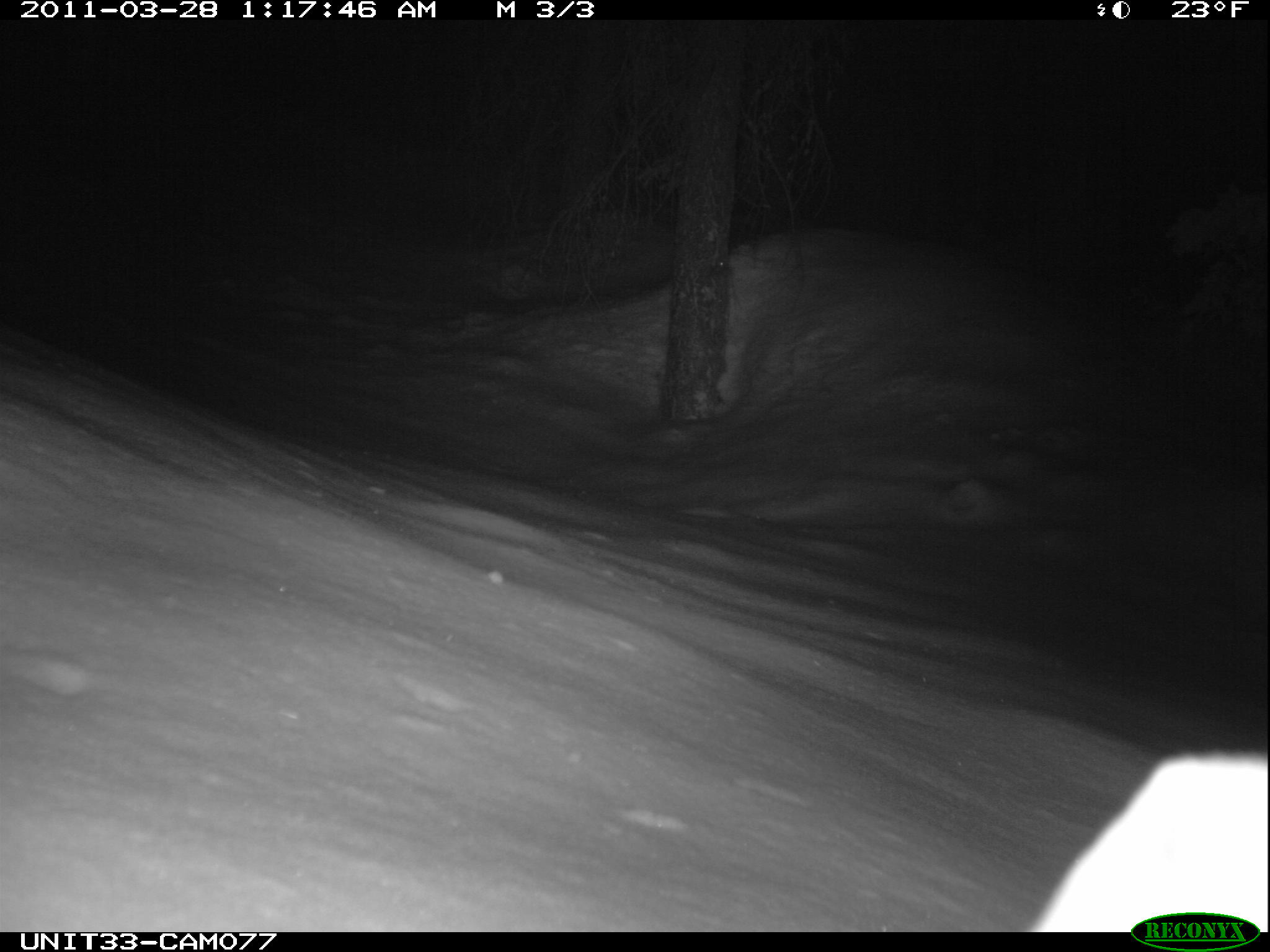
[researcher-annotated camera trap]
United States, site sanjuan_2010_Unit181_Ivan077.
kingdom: Animalia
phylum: Chordata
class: Mammalia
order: Lagomorpha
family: Leporidae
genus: Lepus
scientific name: Lepus americanus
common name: snowshoe hare